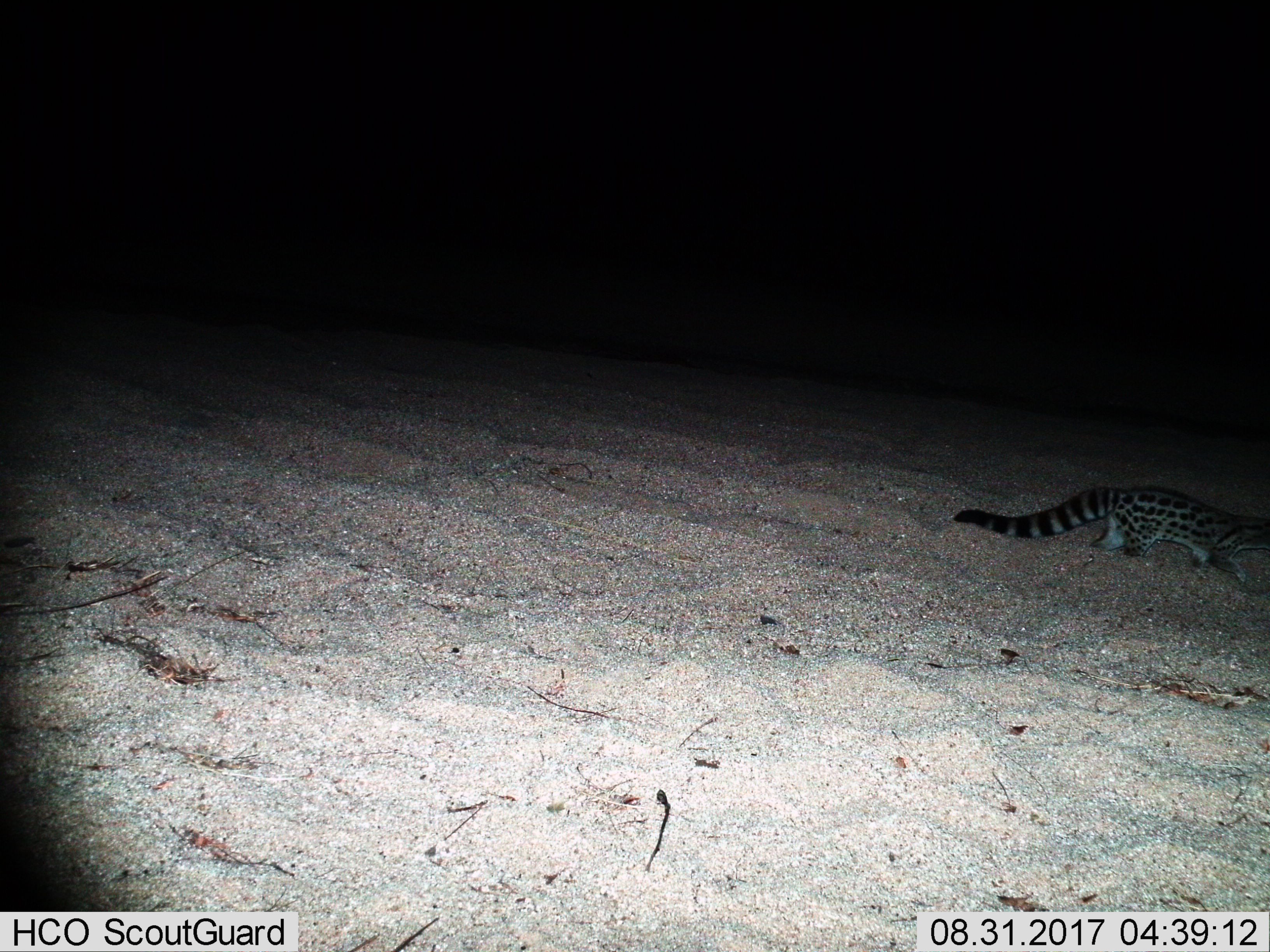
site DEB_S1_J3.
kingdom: Animalia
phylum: Chordata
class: Mammalia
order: Carnivora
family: Viverridae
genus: Genetta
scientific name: Genetta genetta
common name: small-spotted genet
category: genetcommonsmallspotted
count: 1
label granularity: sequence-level